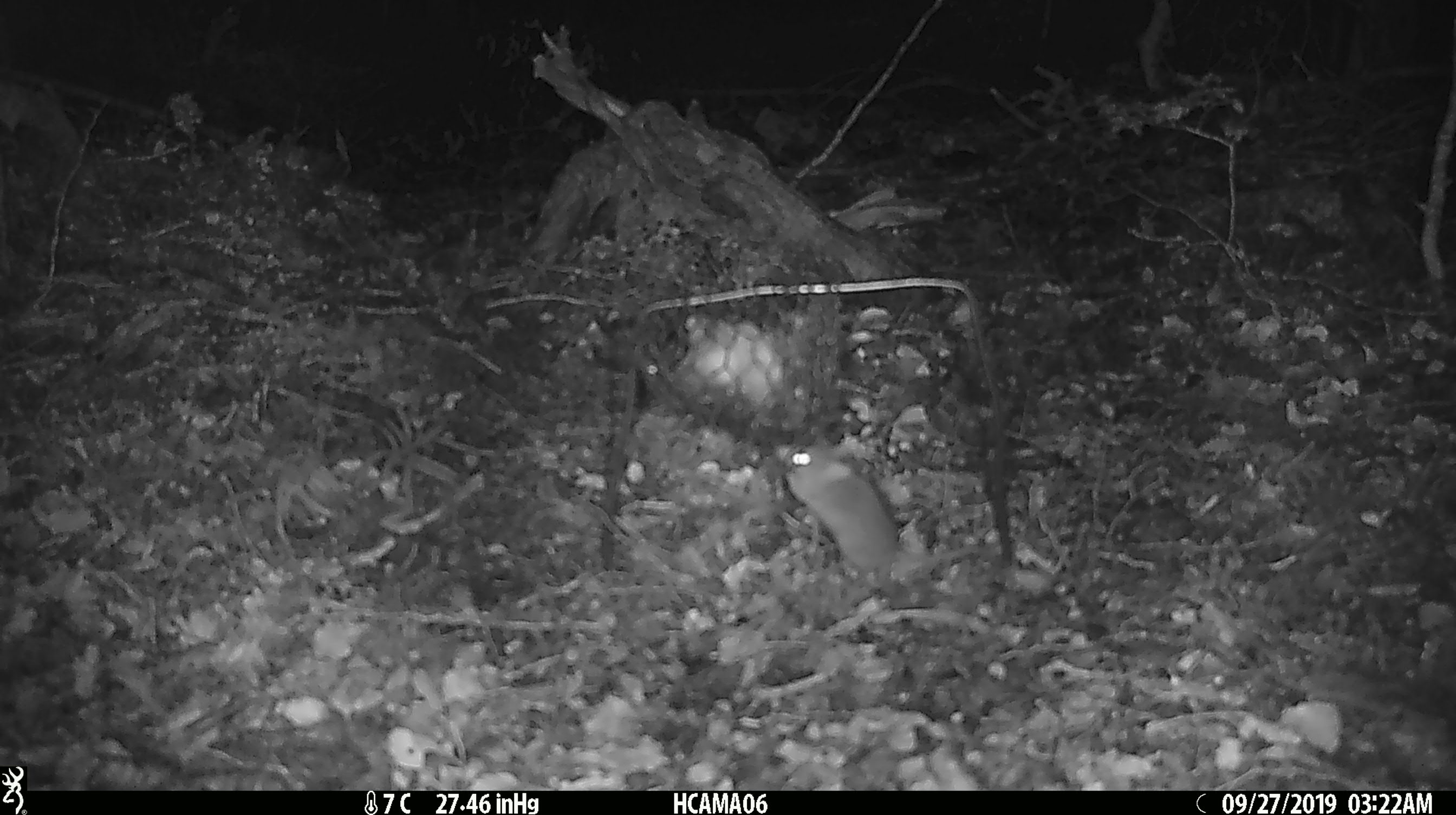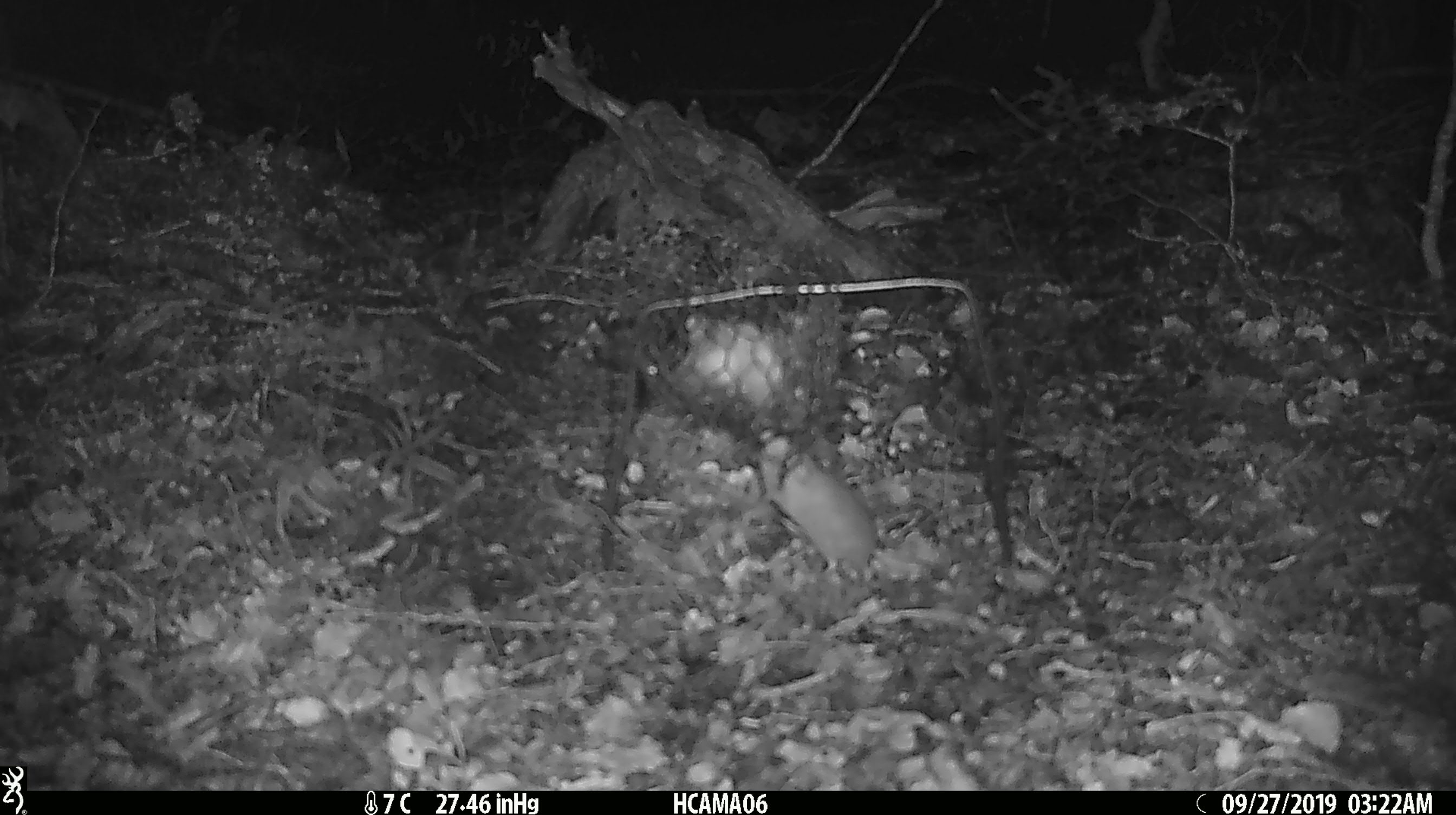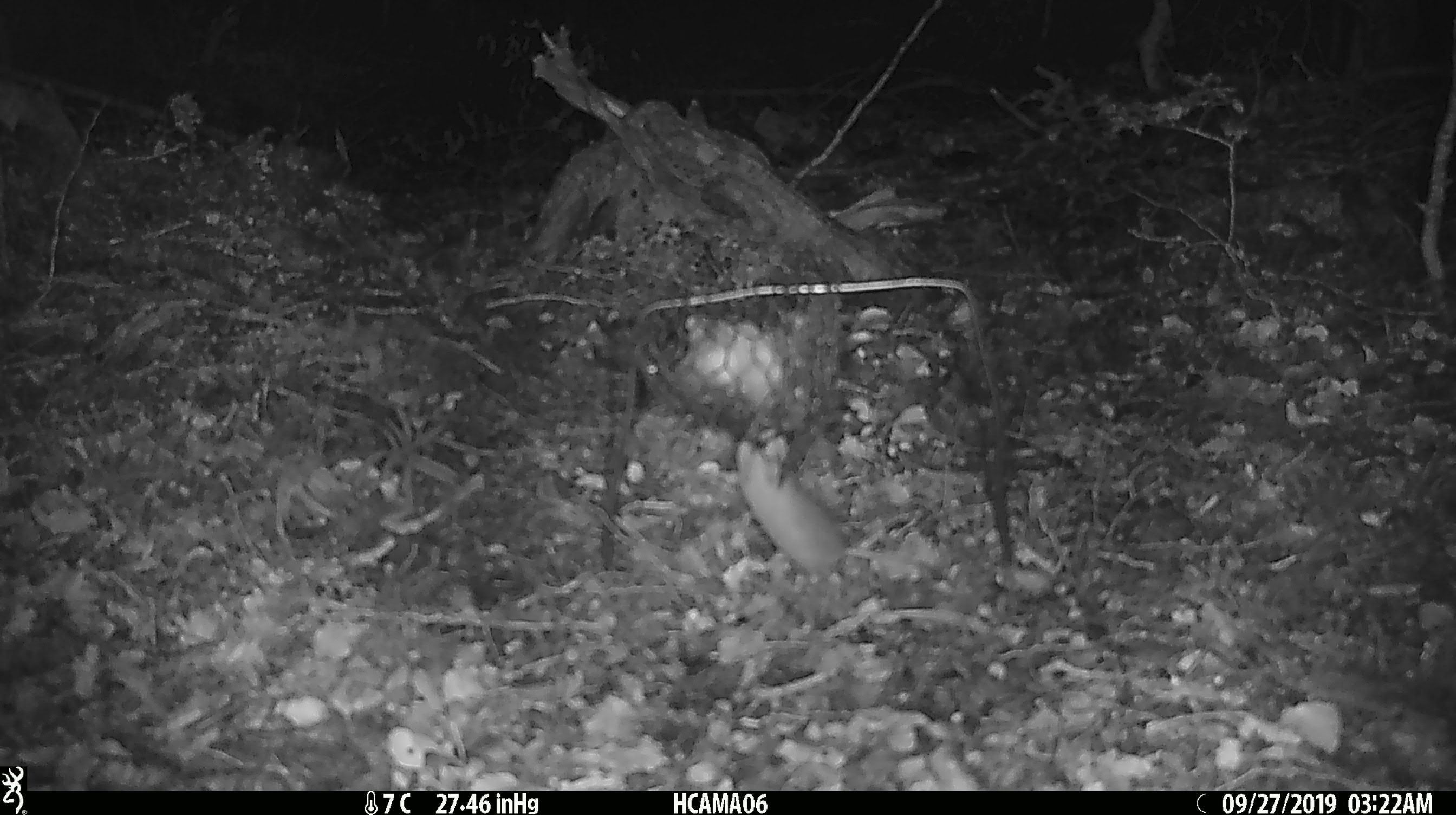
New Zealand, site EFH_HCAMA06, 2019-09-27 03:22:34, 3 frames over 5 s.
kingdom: Animalia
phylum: Chordata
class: Mammalia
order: Rodentia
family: Muridae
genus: Mus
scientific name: Mus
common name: mouse